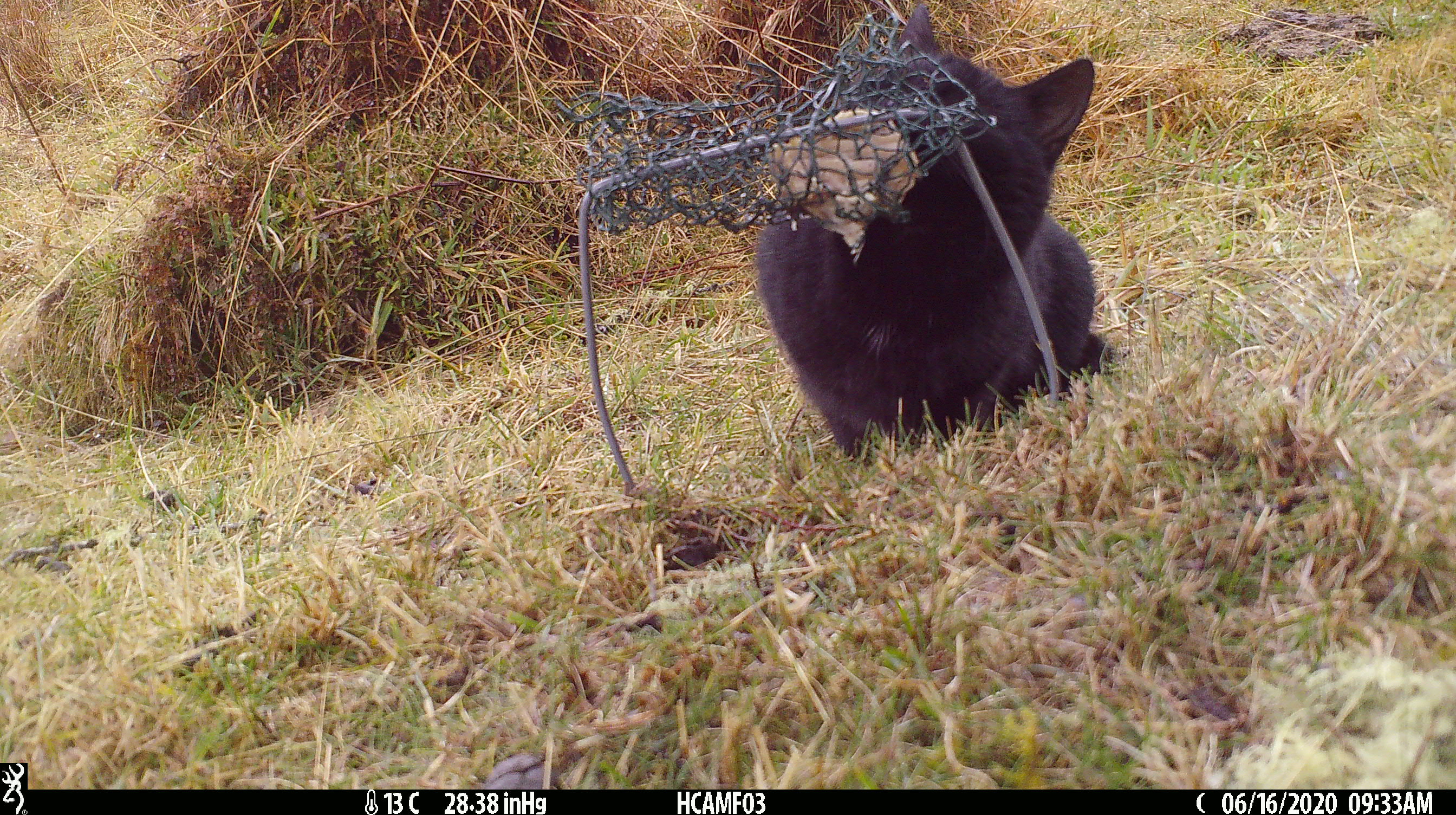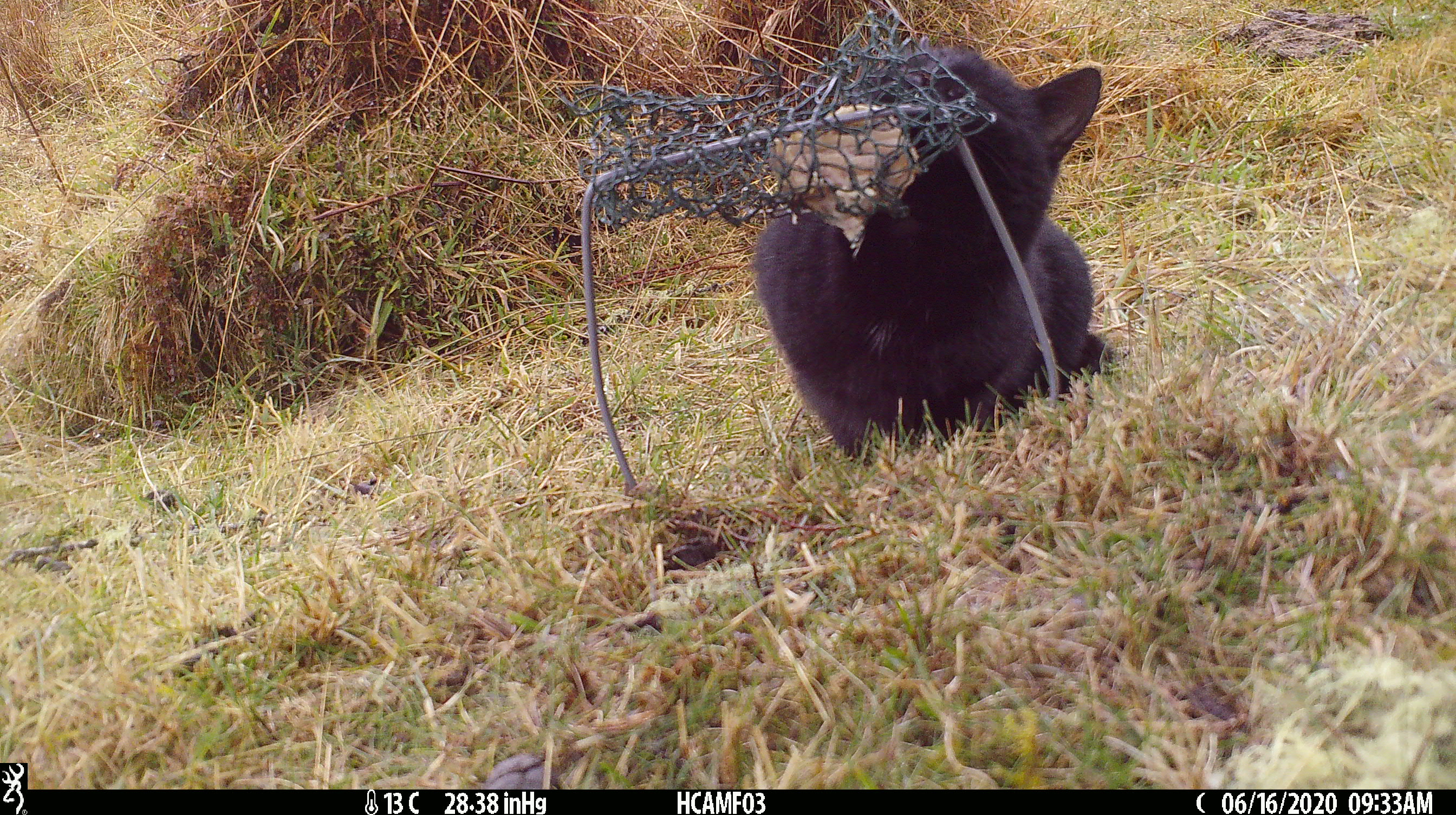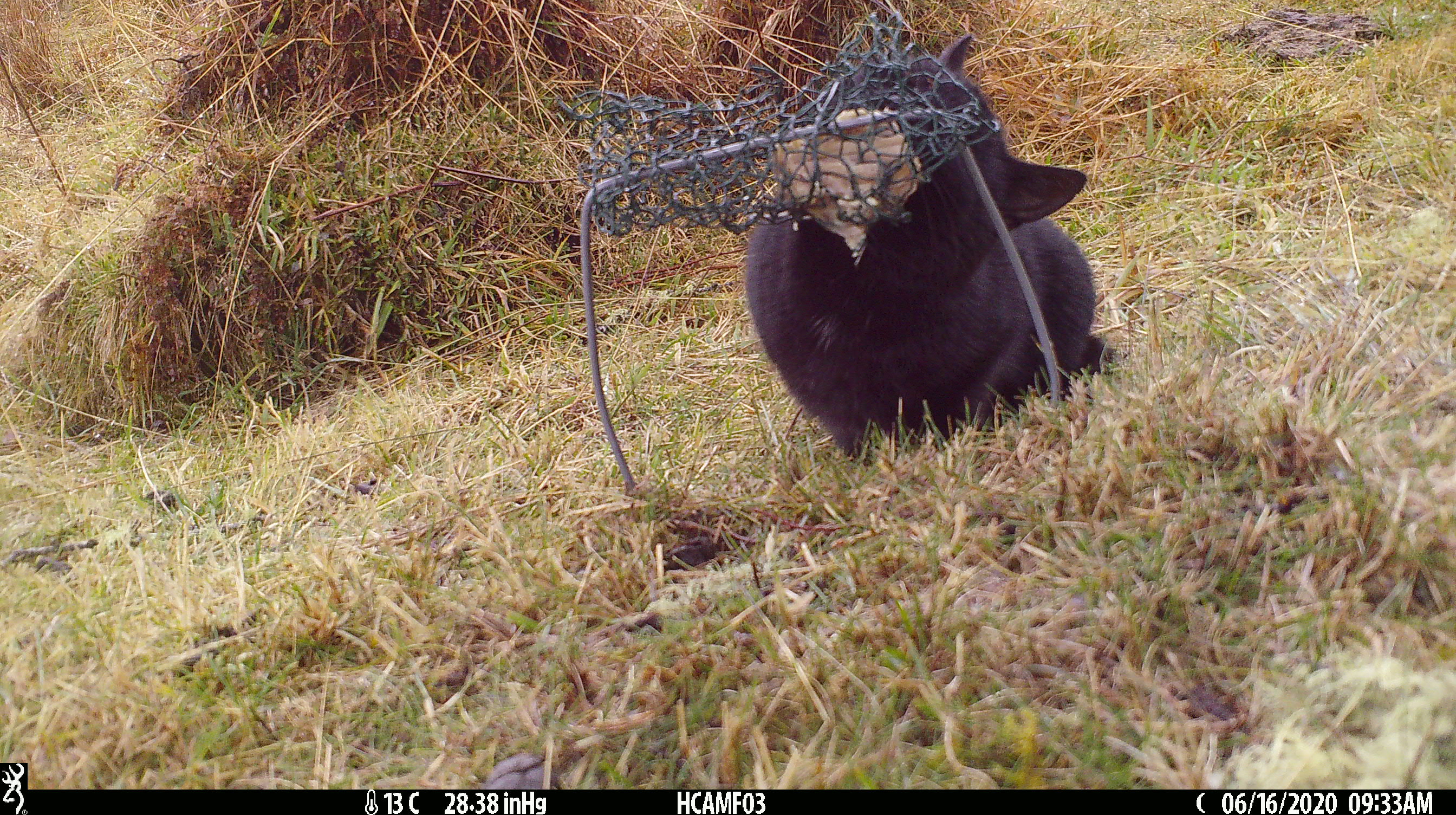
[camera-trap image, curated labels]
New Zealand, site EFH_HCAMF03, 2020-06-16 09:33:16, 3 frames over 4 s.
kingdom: Animalia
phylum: Chordata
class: Mammalia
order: Carnivora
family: Felidae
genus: Felis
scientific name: Felis catus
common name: domestic cat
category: cat